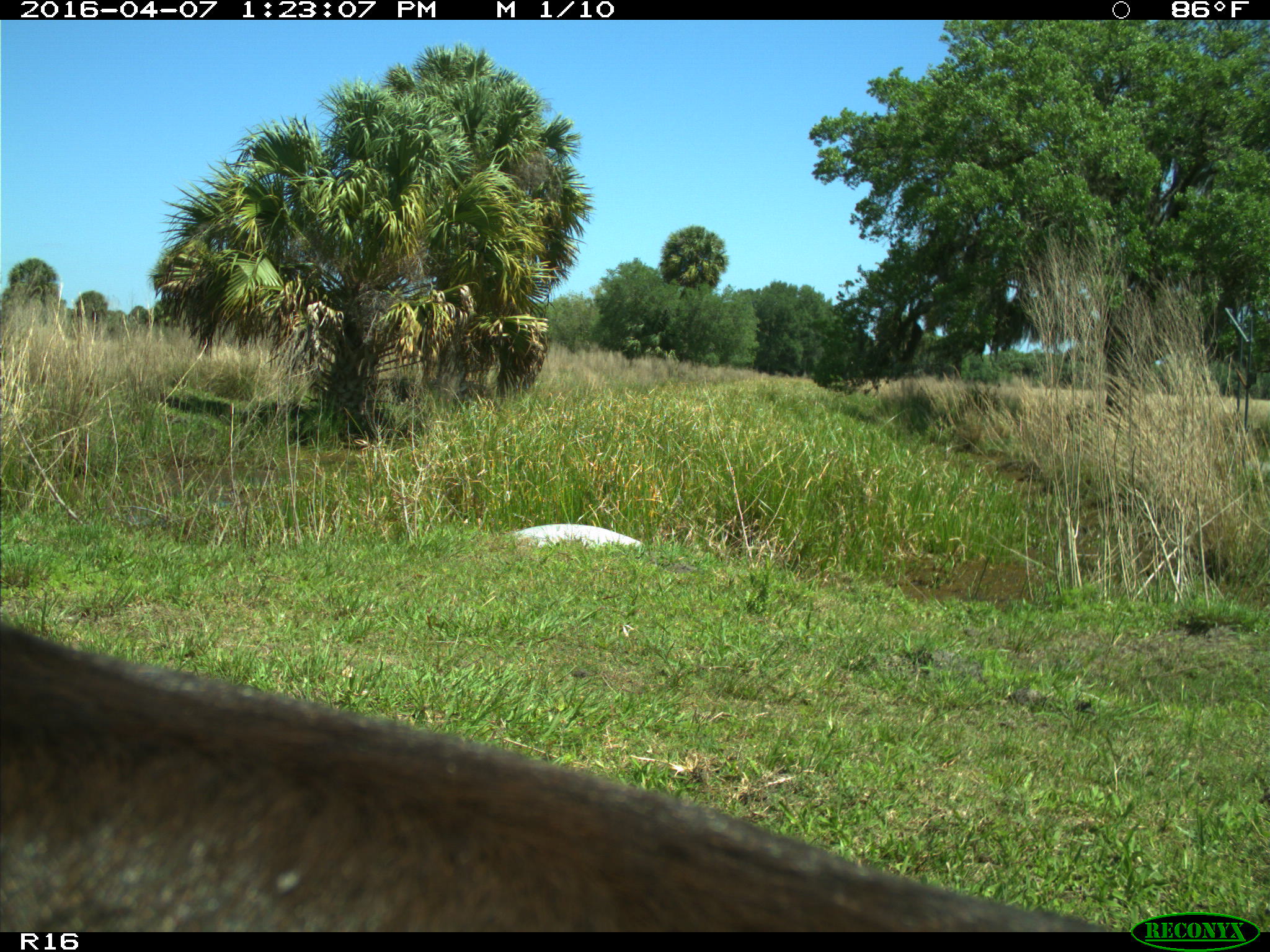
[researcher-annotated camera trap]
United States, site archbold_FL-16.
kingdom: Animalia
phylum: Chordata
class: Mammalia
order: Artiodactyla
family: Bovidae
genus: Bos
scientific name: Bos taurus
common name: domestic cow